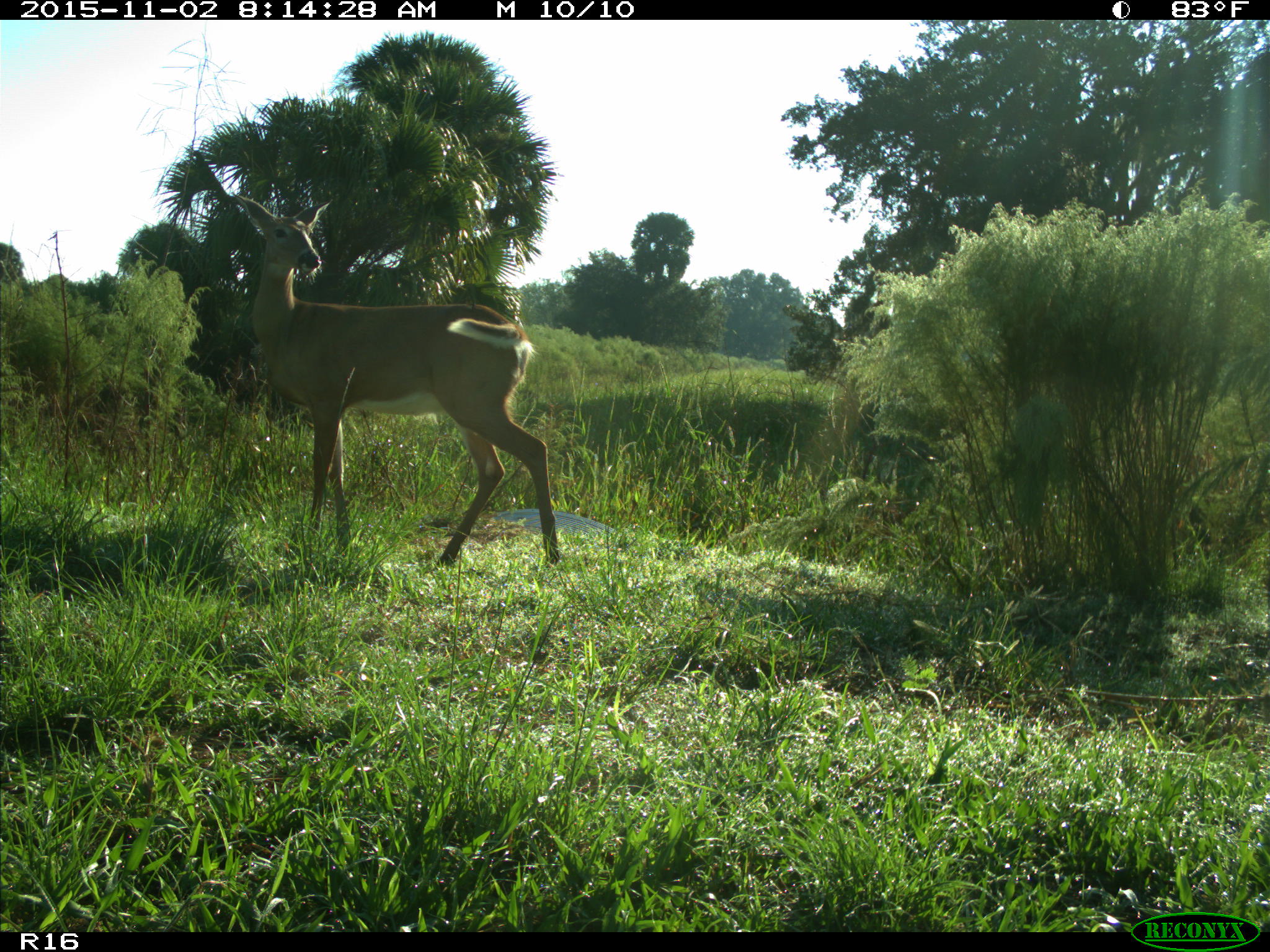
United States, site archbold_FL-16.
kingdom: Animalia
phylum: Chordata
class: Mammalia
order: Artiodactyla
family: Cervidae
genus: Odocoileus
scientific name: Odocoileus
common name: deer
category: unidentified deer